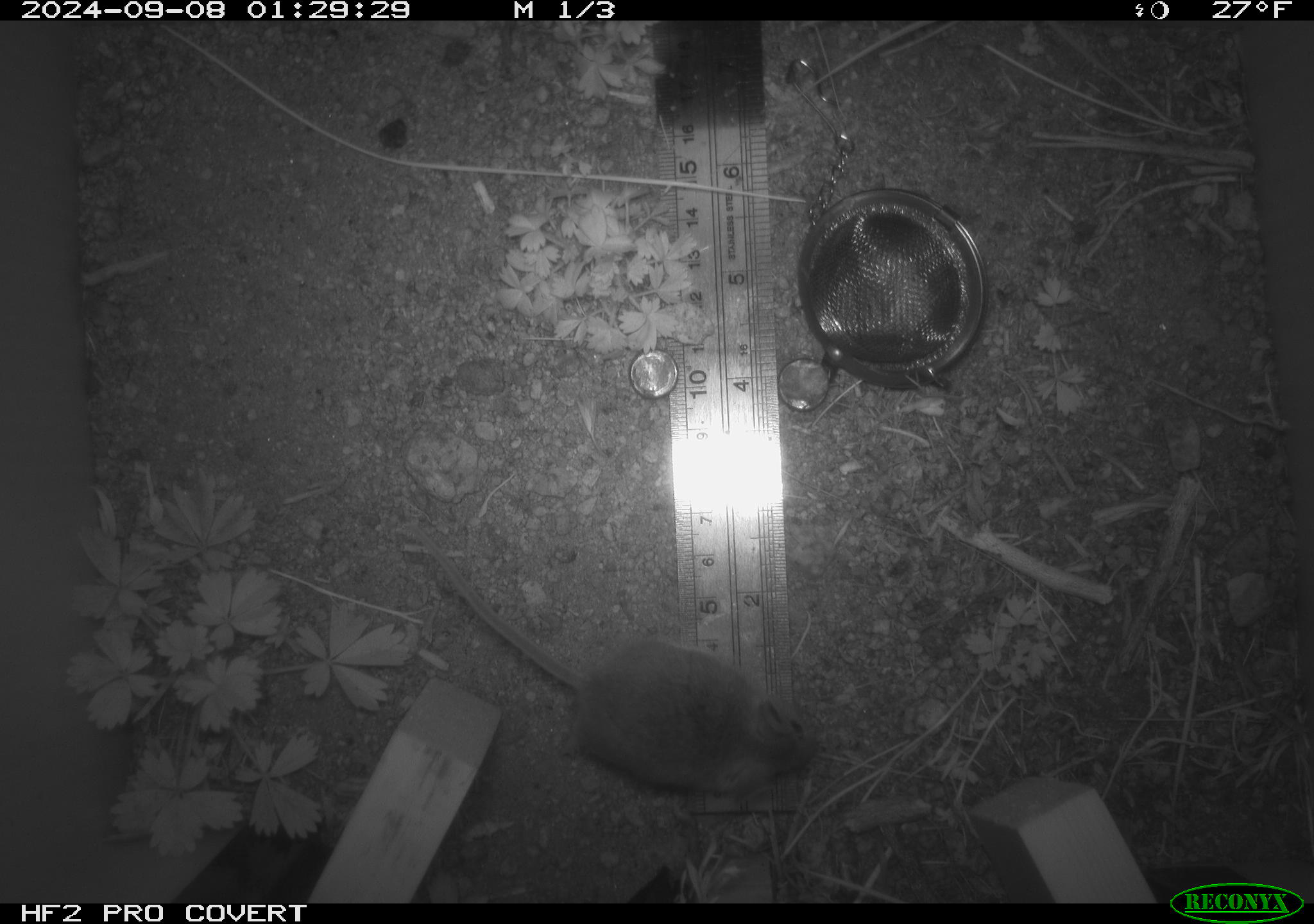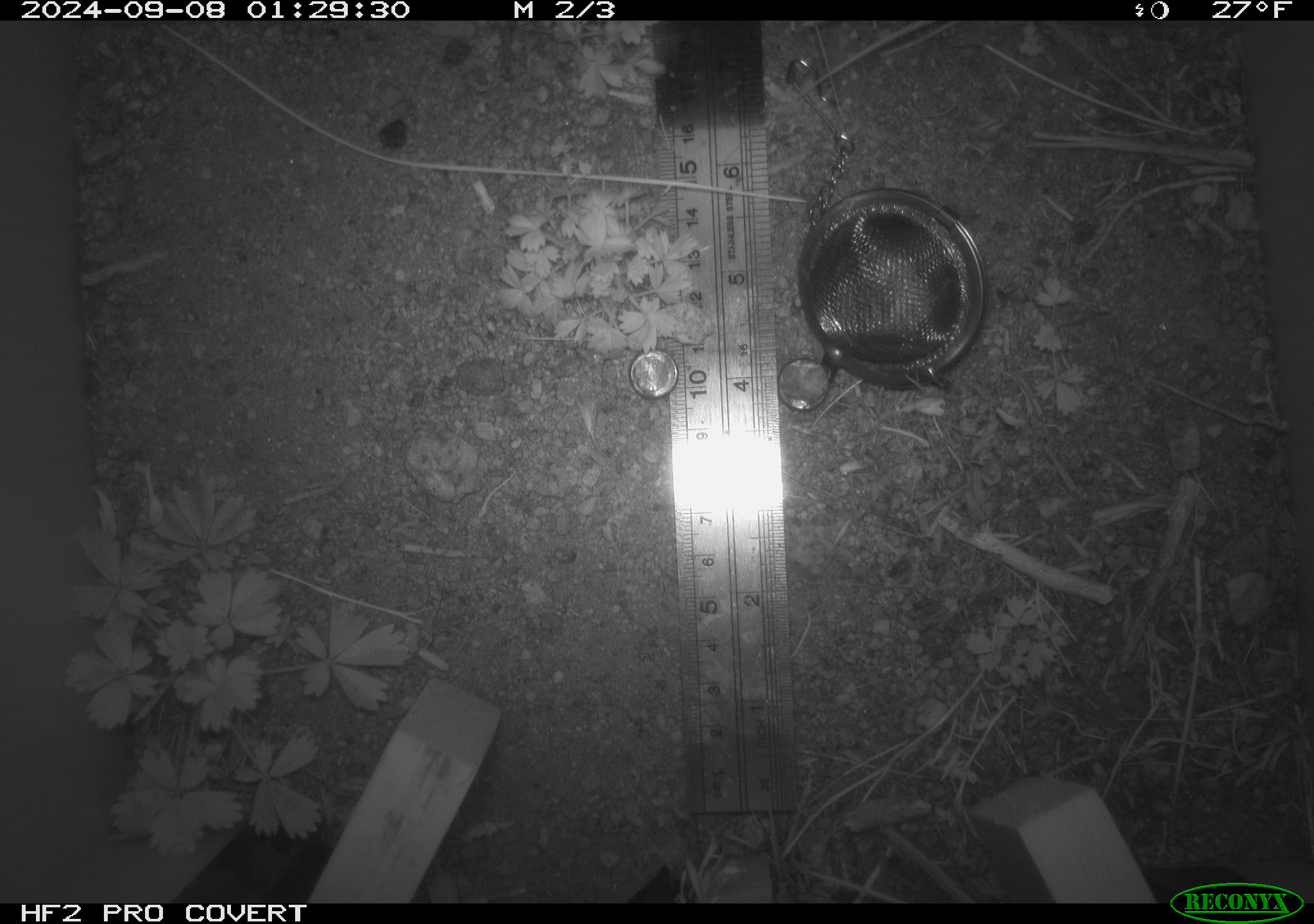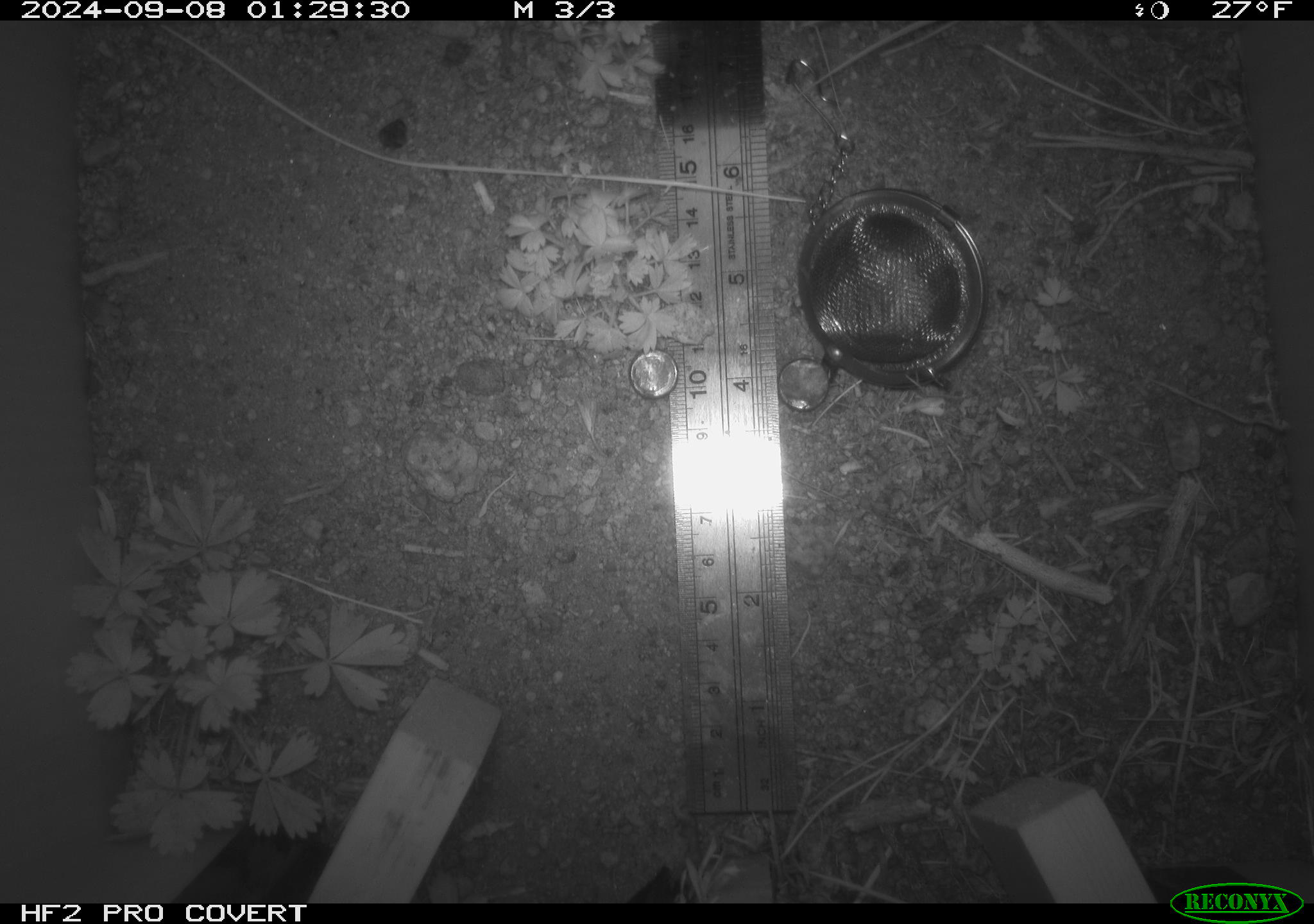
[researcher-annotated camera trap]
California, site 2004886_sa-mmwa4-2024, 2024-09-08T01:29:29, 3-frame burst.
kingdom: Animalia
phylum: Chordata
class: Mammalia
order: Rodentia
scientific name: Rodentia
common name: mouse species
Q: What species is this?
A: Mouse species (Rodentia).